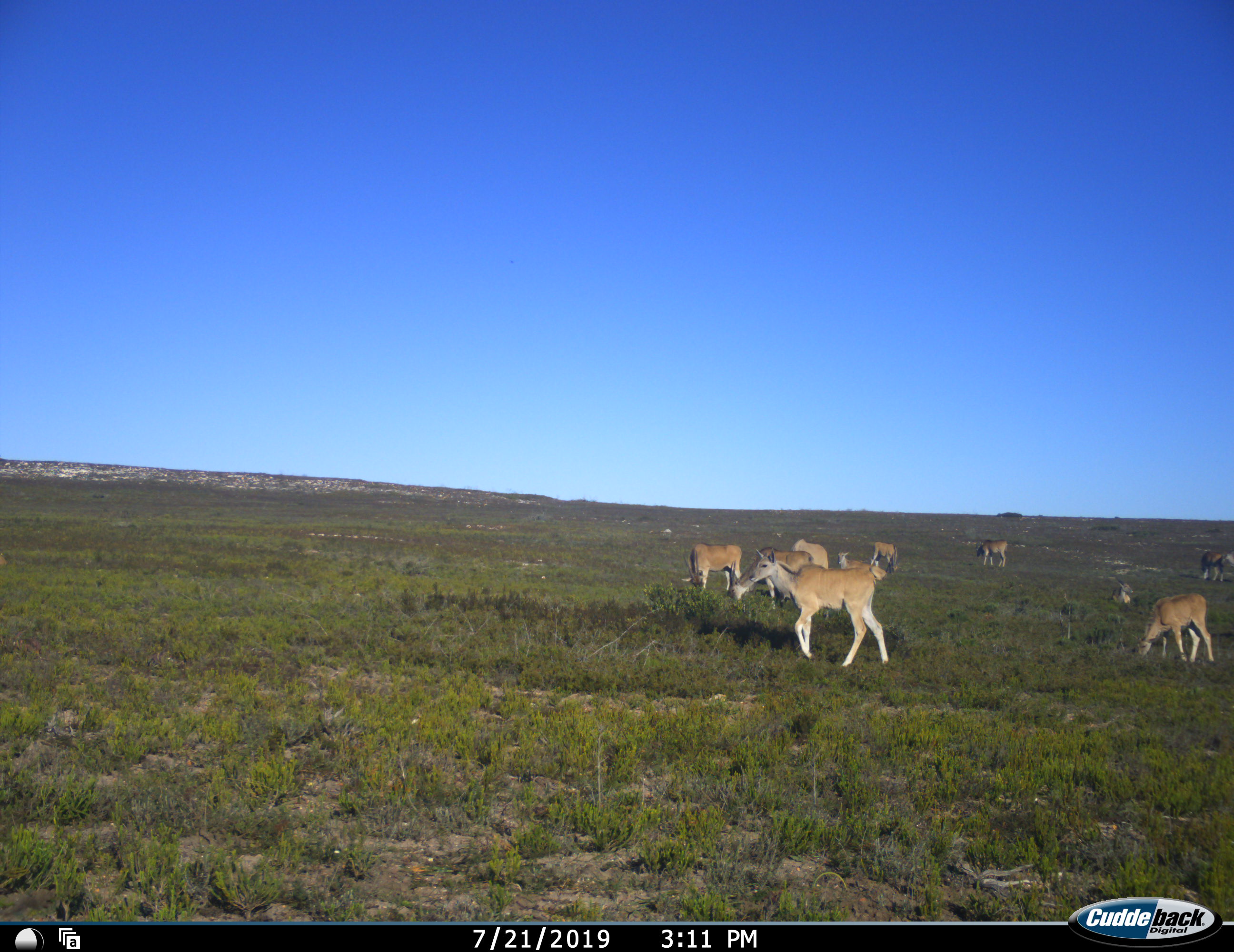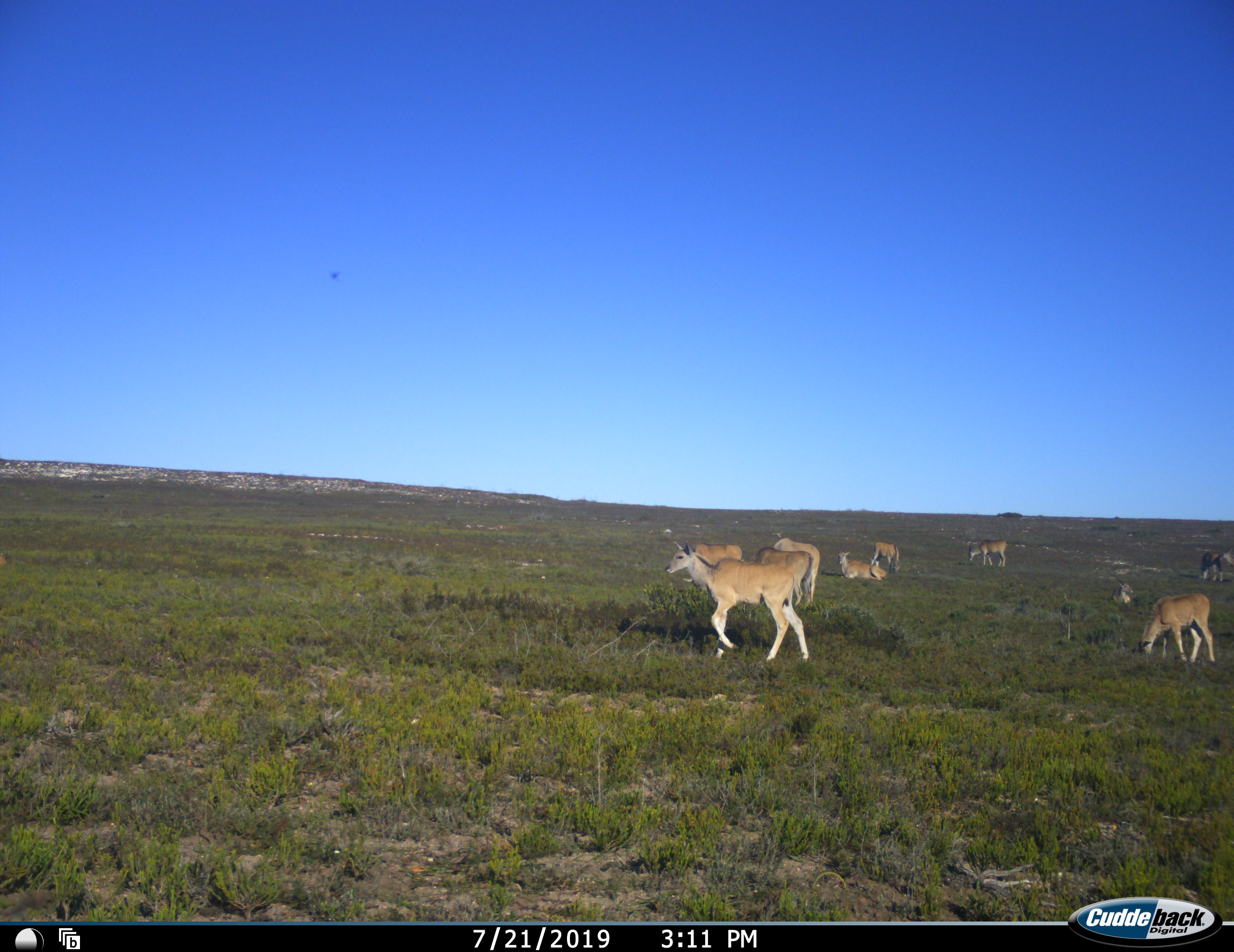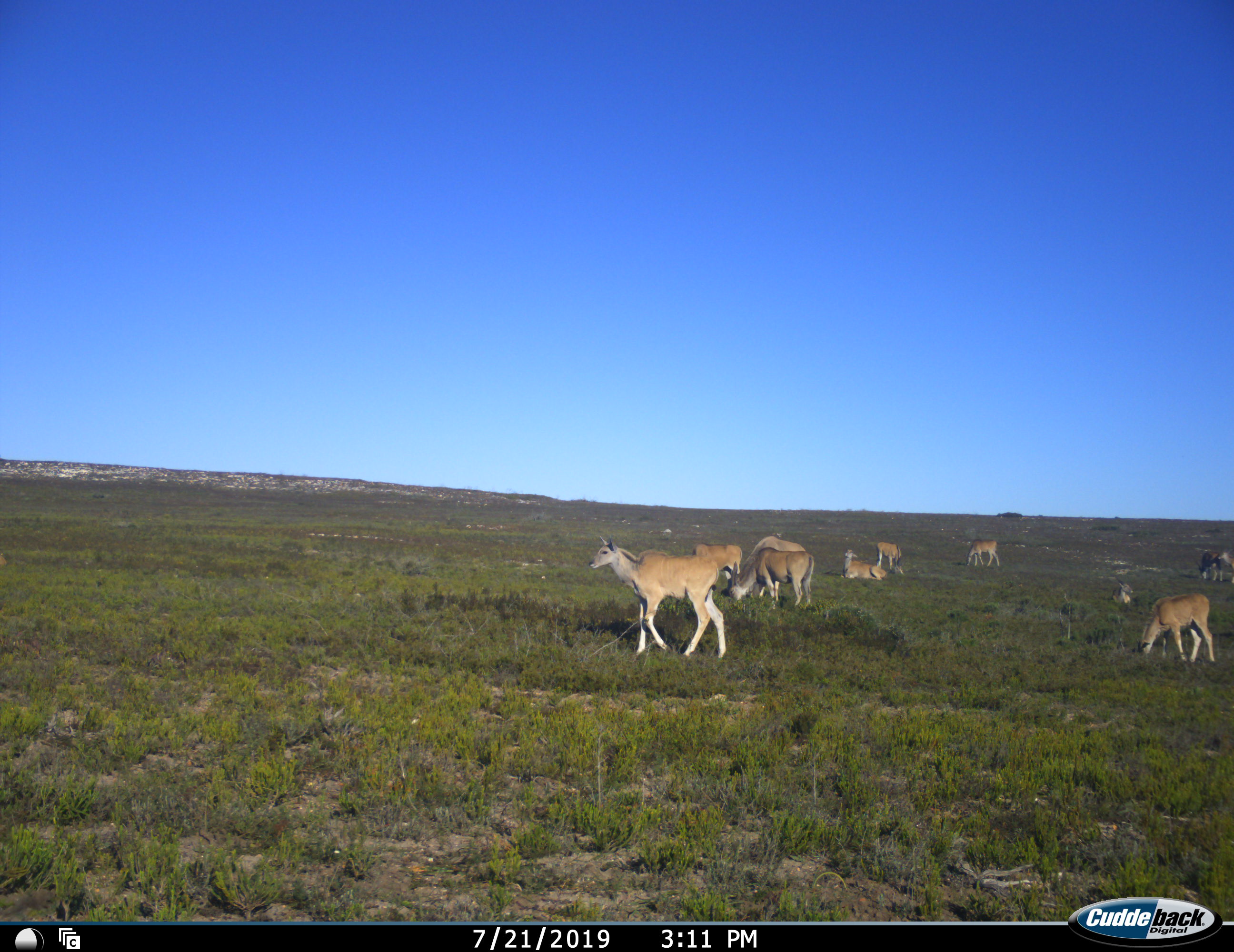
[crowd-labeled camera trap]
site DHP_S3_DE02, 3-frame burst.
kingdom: Animalia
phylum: Chordata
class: Mammalia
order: Artiodactyla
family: Bovidae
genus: Tragelaphus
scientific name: Tragelaphus oryx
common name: eland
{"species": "eland (Tragelaphus oryx)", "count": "10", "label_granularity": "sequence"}